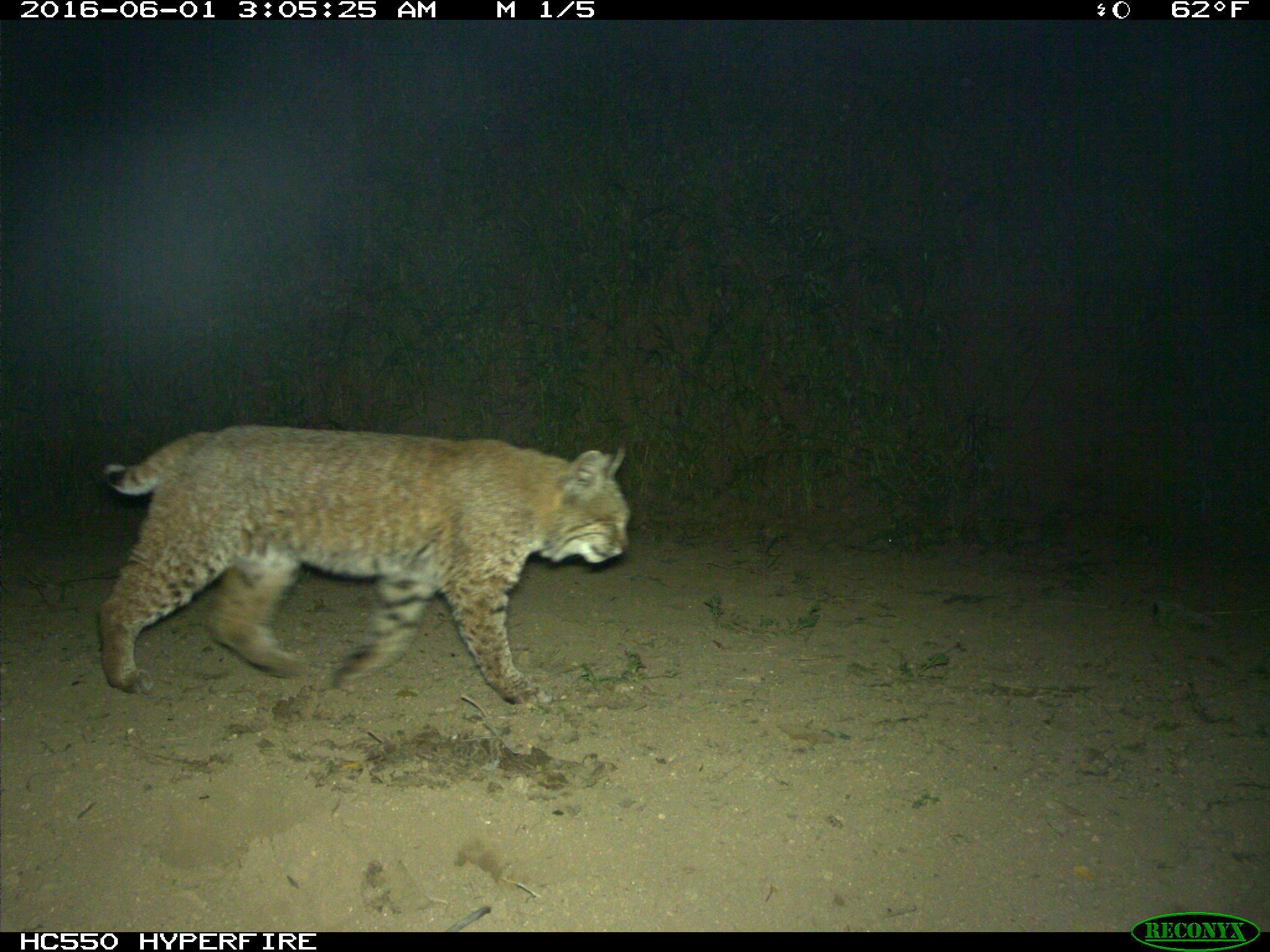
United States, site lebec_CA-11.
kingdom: Animalia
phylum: Chordata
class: Mammalia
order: Carnivora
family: Felidae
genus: Lynx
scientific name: Lynx rufus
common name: bobcat